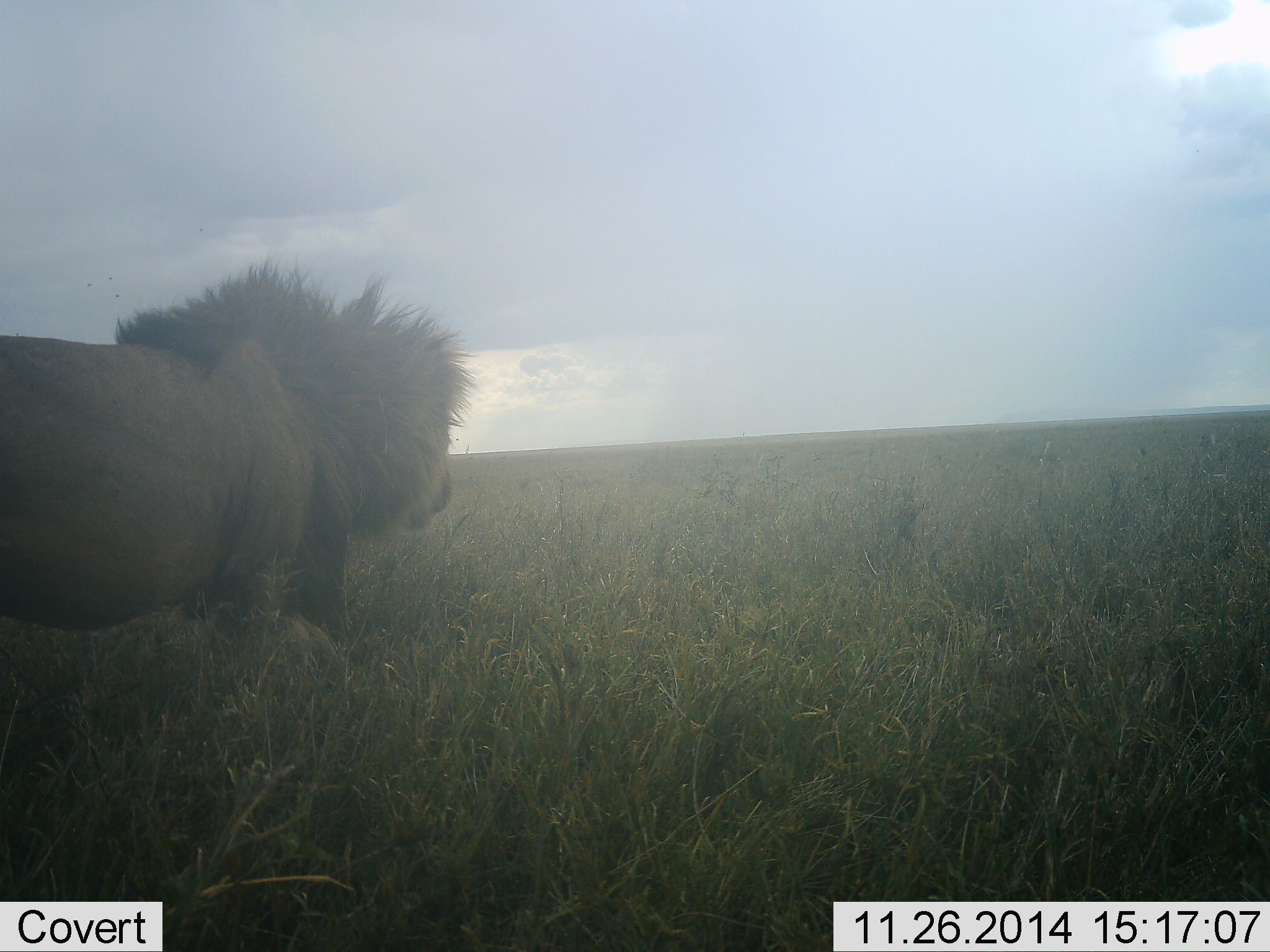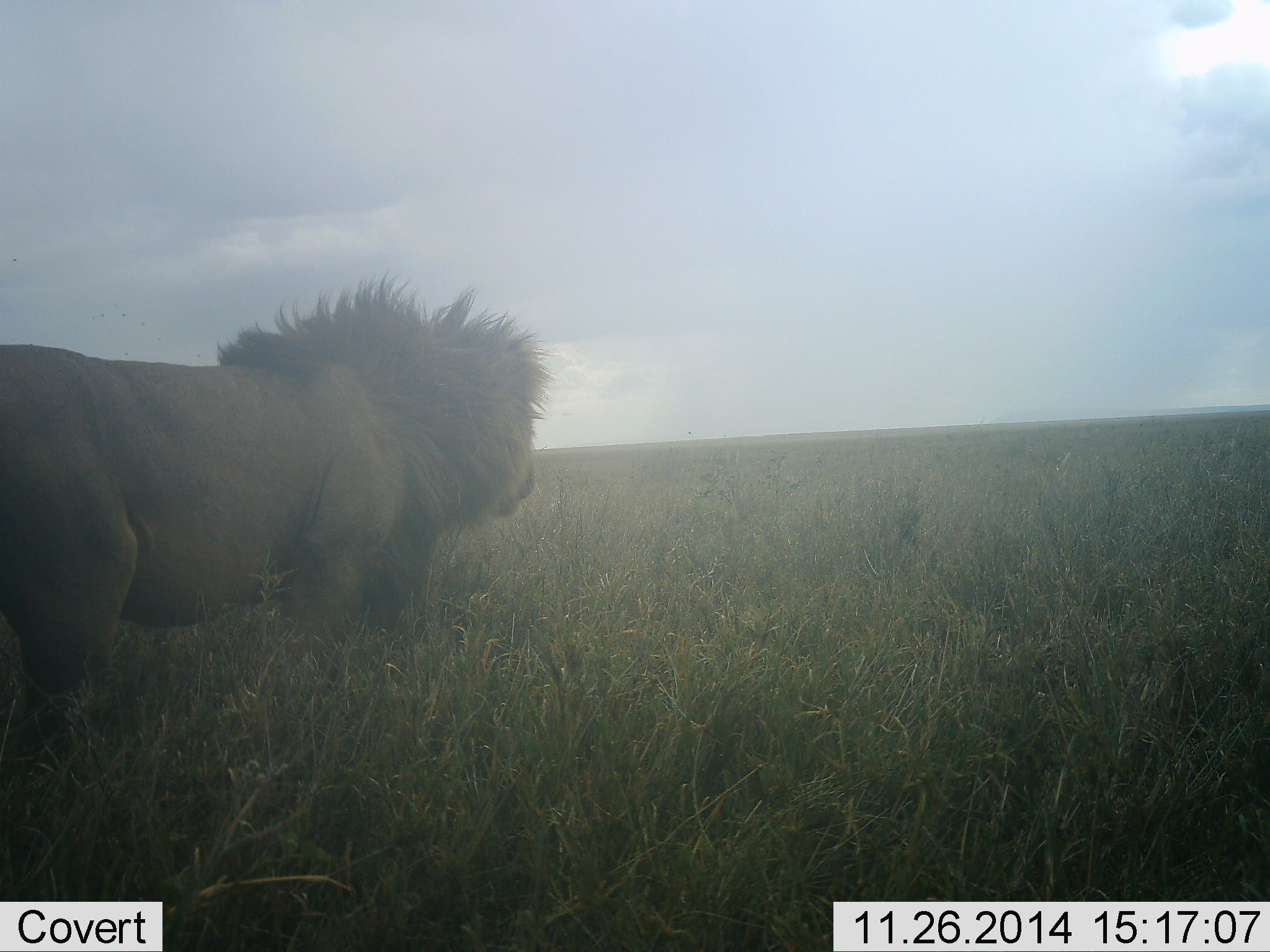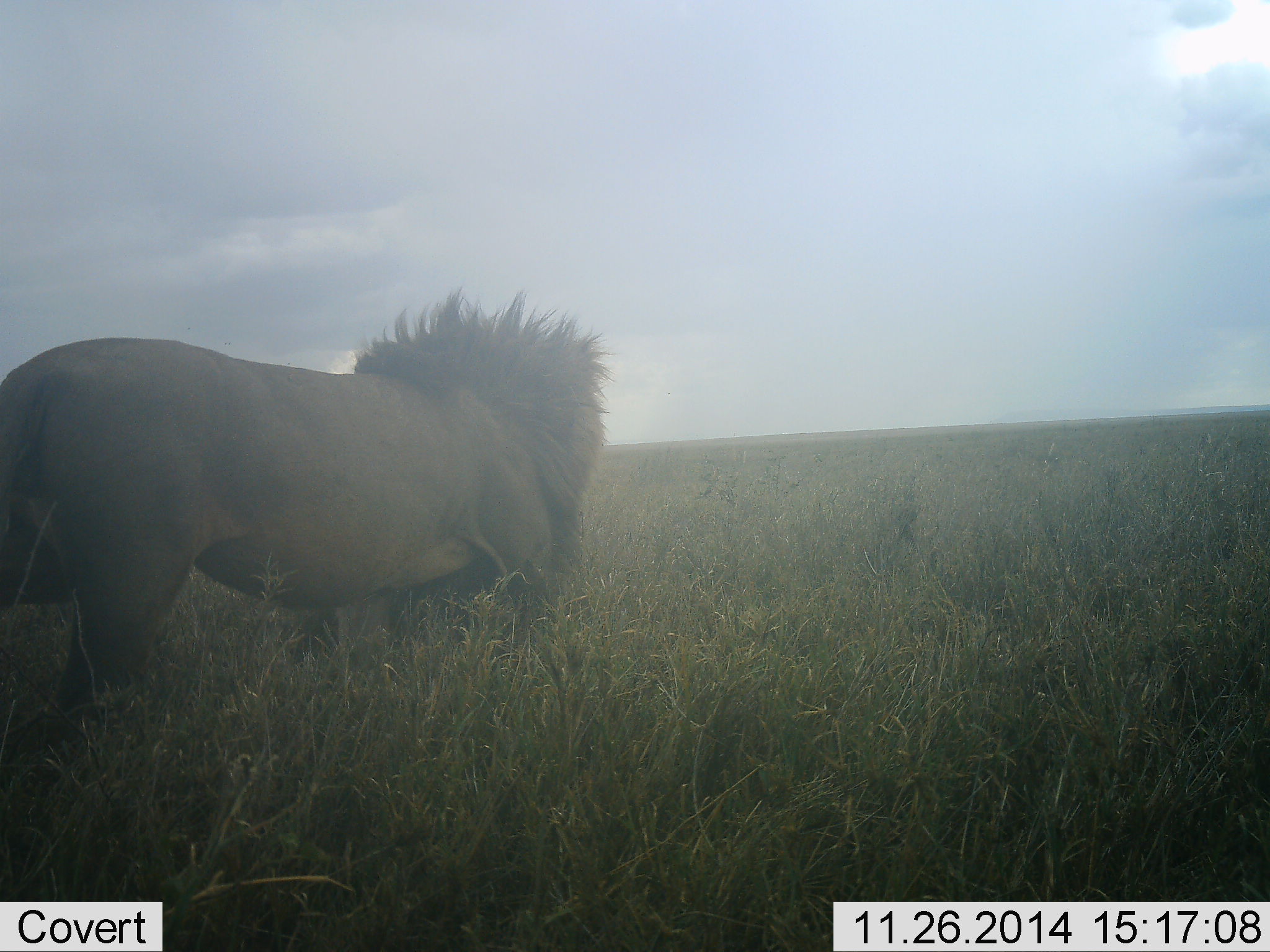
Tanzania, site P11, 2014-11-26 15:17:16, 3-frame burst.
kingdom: Animalia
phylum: Chordata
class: Mammalia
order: Carnivora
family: Felidae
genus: Panthera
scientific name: Panthera leo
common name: lion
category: lionmale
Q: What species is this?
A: Lionmale (lion) (Panthera leo).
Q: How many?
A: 1.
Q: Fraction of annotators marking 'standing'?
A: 10%.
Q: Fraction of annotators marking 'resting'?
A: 0%.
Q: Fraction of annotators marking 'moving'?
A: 100%.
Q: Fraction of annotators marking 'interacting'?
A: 0%.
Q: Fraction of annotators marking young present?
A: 0%.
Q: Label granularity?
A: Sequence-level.